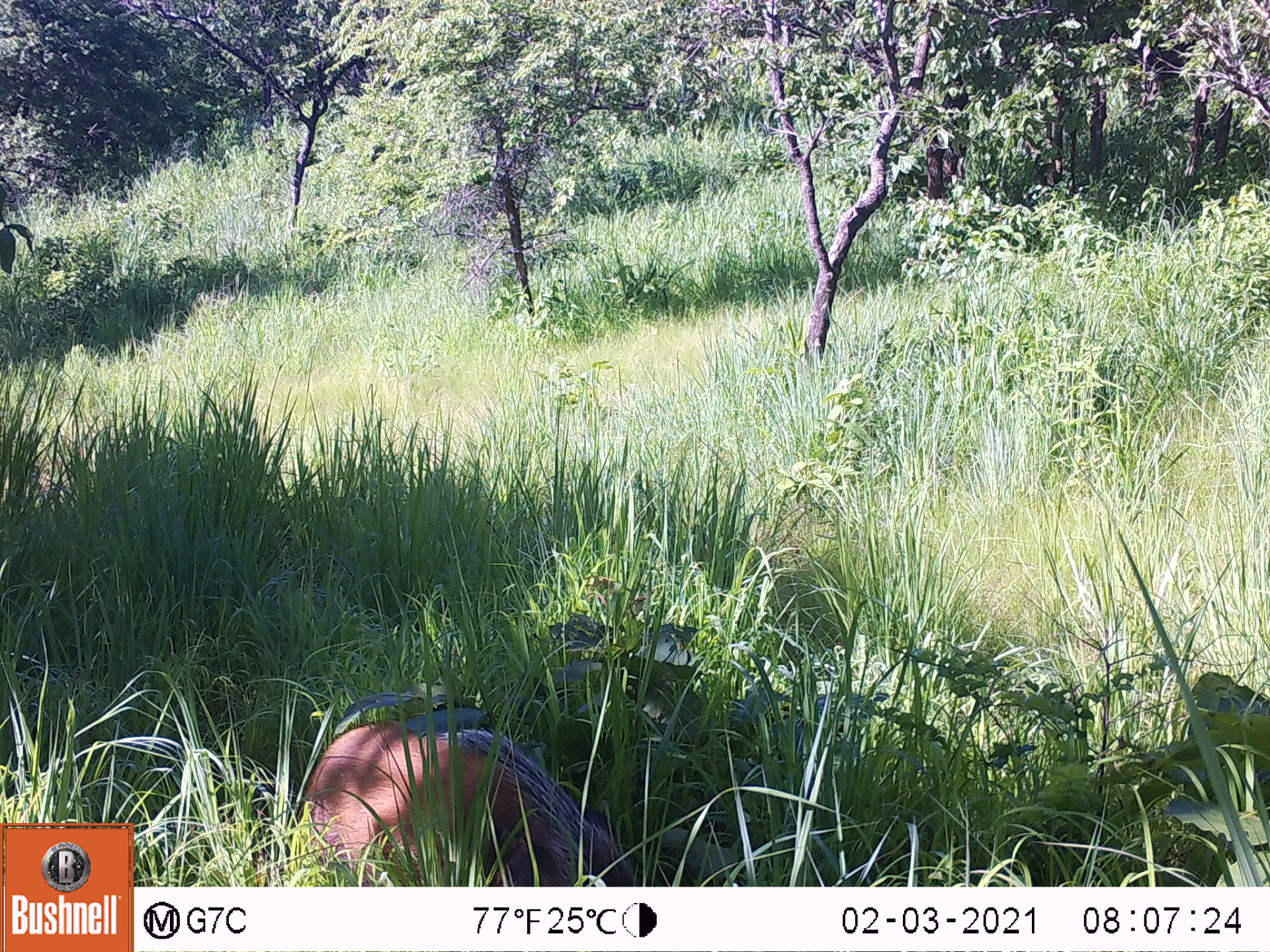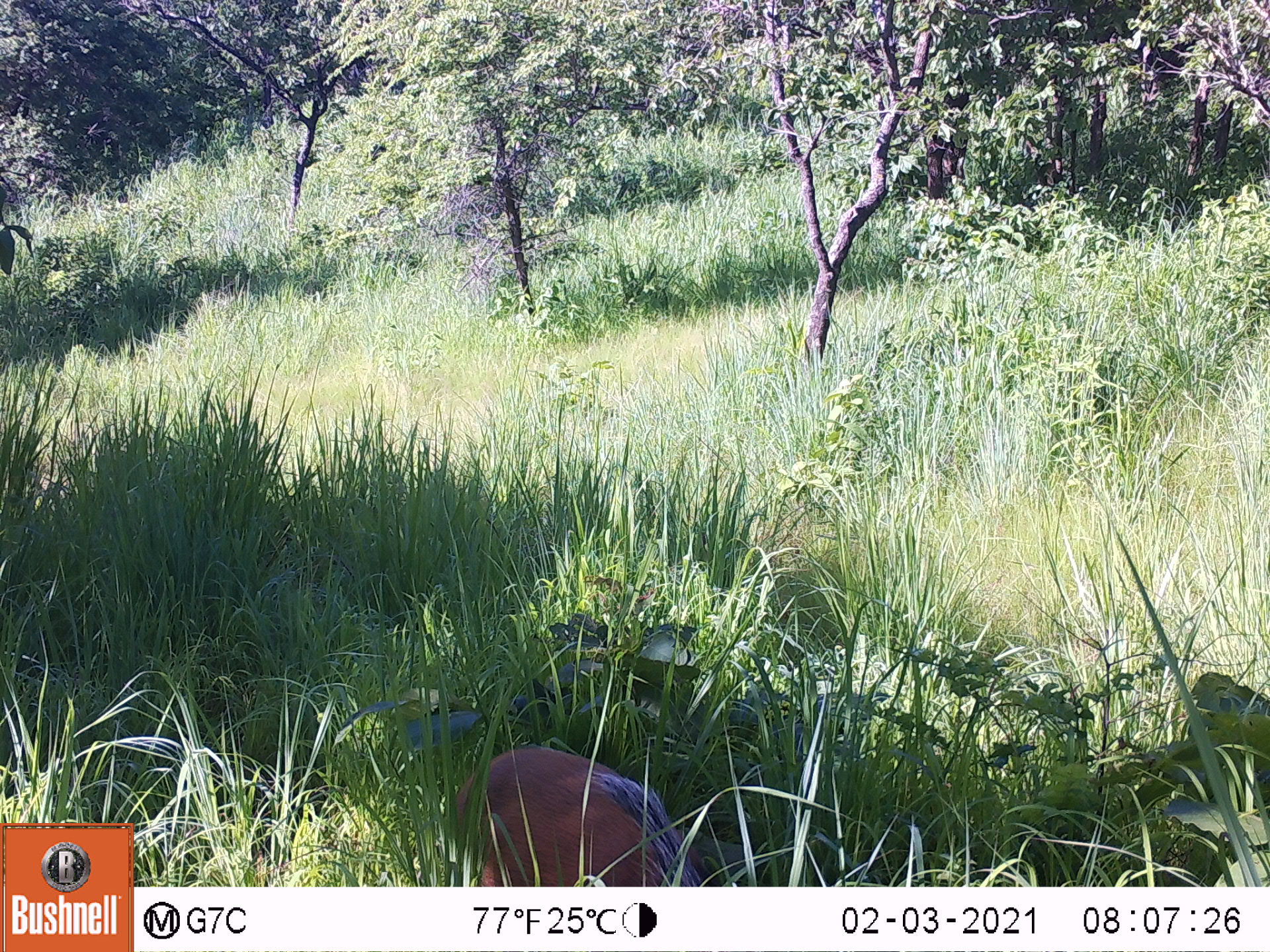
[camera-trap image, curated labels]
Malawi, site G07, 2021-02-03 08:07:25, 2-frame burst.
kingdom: Animalia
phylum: Chordata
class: Mammalia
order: Artiodactyla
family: Suidae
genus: Potamochoerus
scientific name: Potamochoerus larvatus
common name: bushpig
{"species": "bushpig (Potamochoerus larvatus)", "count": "1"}